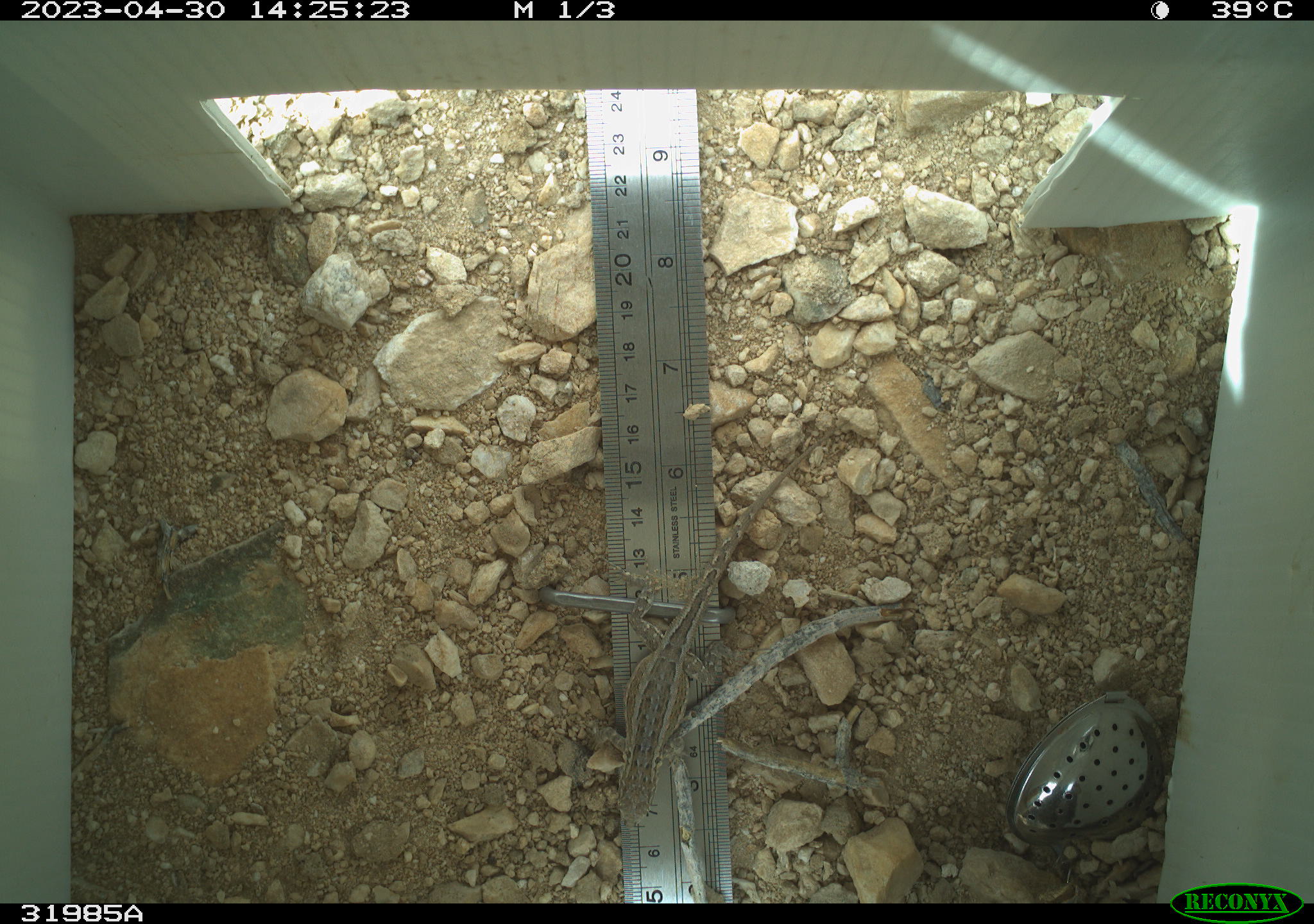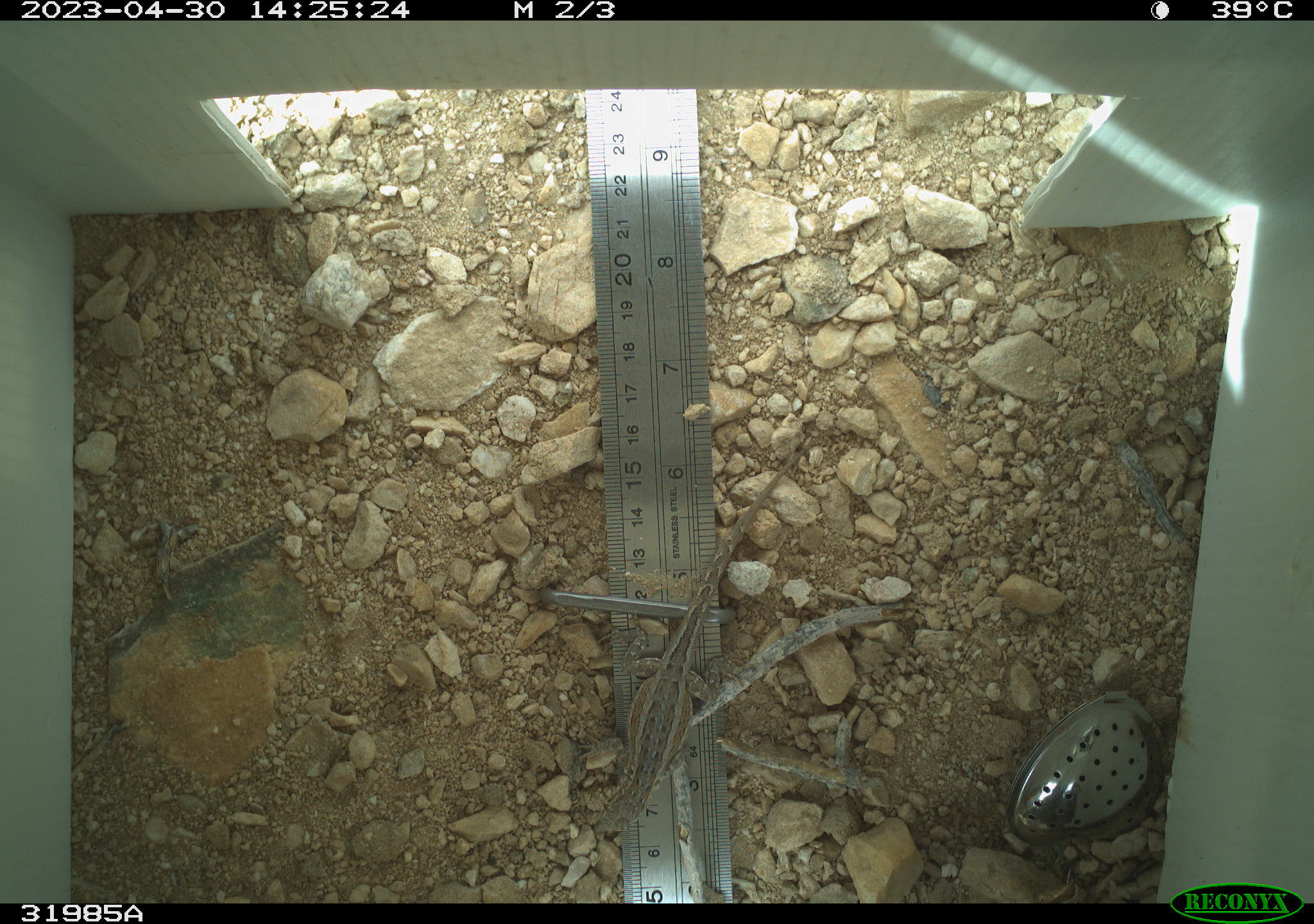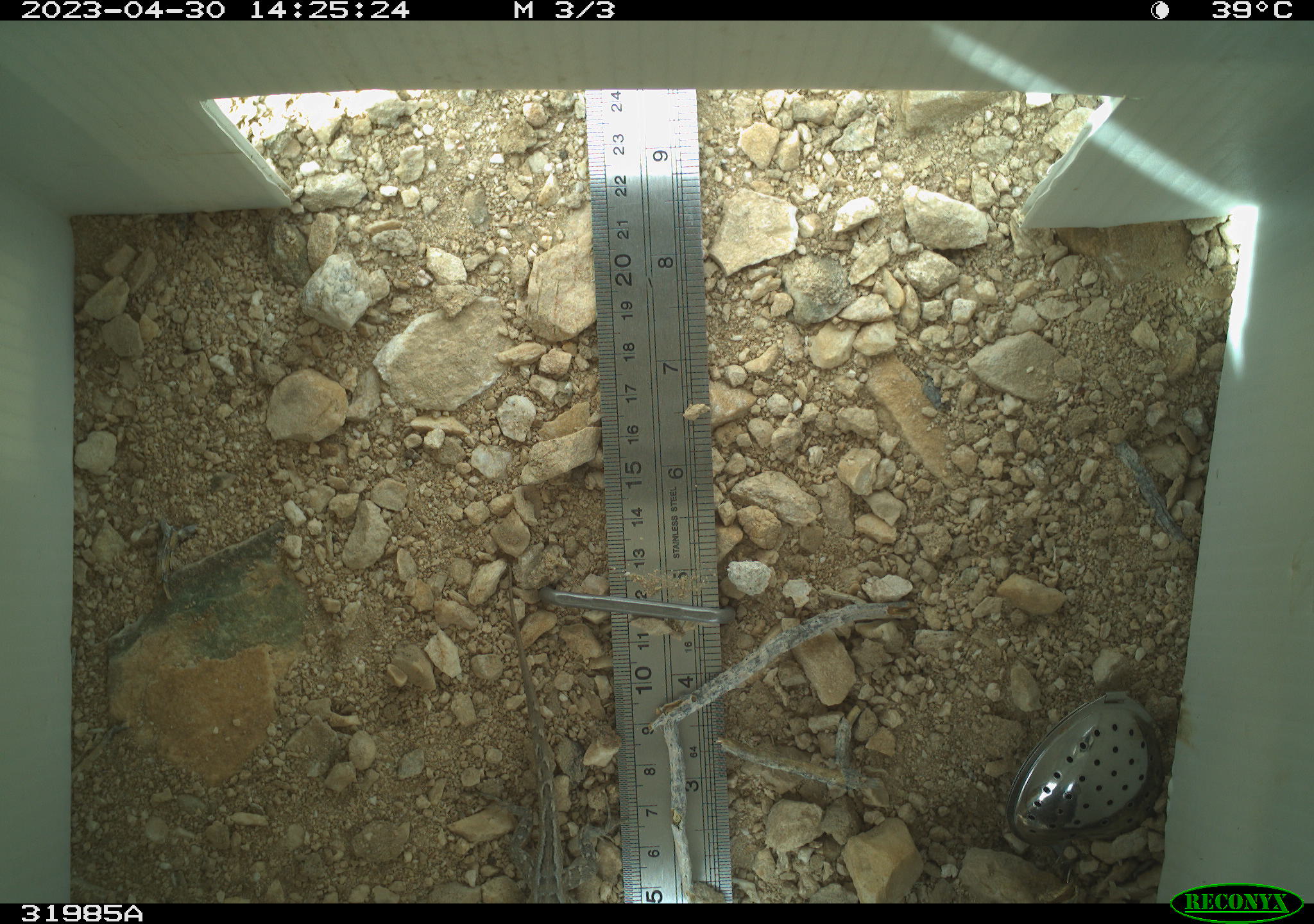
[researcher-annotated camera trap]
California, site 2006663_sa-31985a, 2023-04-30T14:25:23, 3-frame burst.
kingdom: Animalia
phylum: Chordata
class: Reptilia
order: Squamata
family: Phrynosomatidae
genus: Sceloporus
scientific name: Sceloporus graciosus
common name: common sagebrush lizard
Common sagebrush lizard (Sceloporus graciosus).